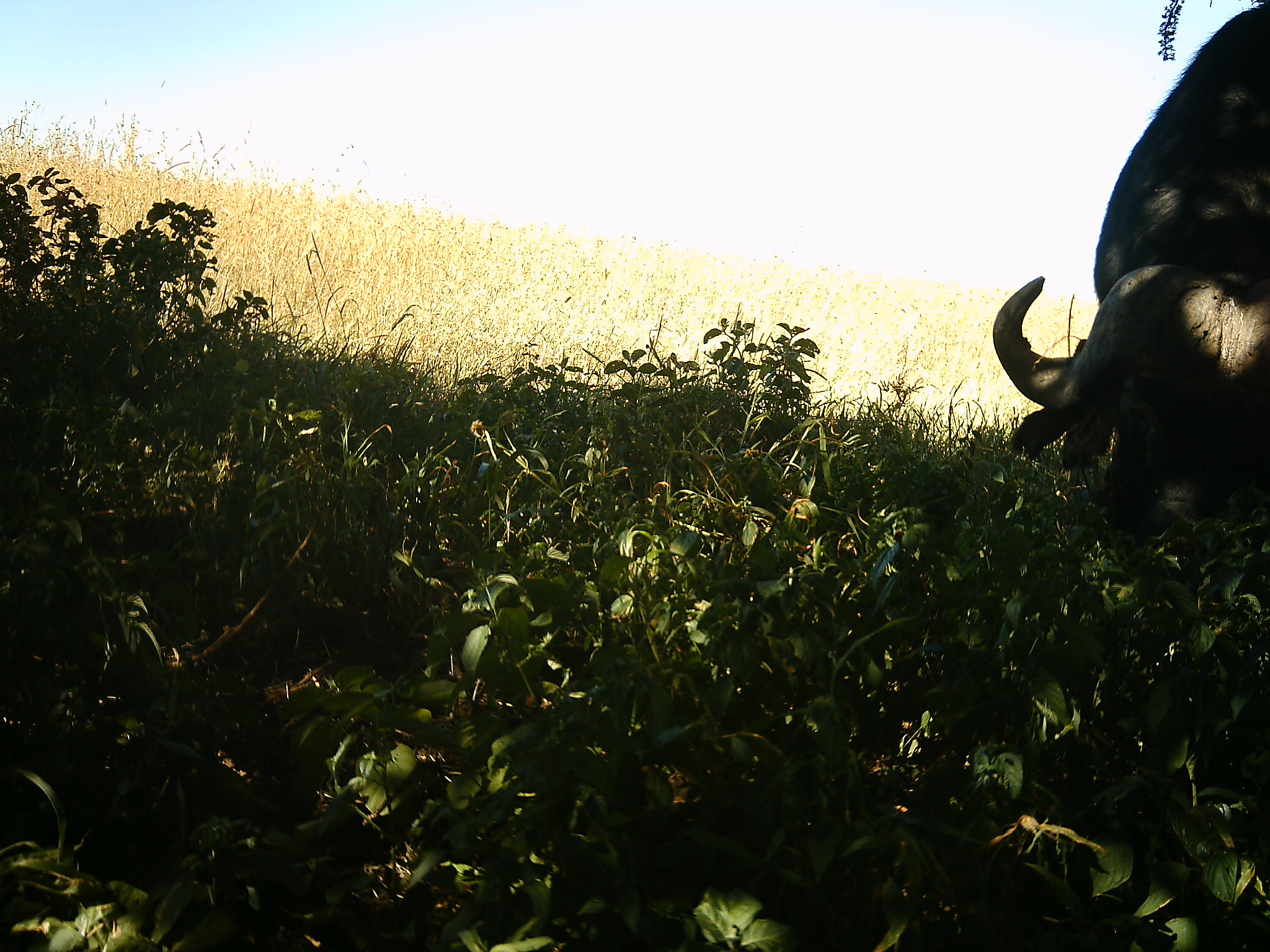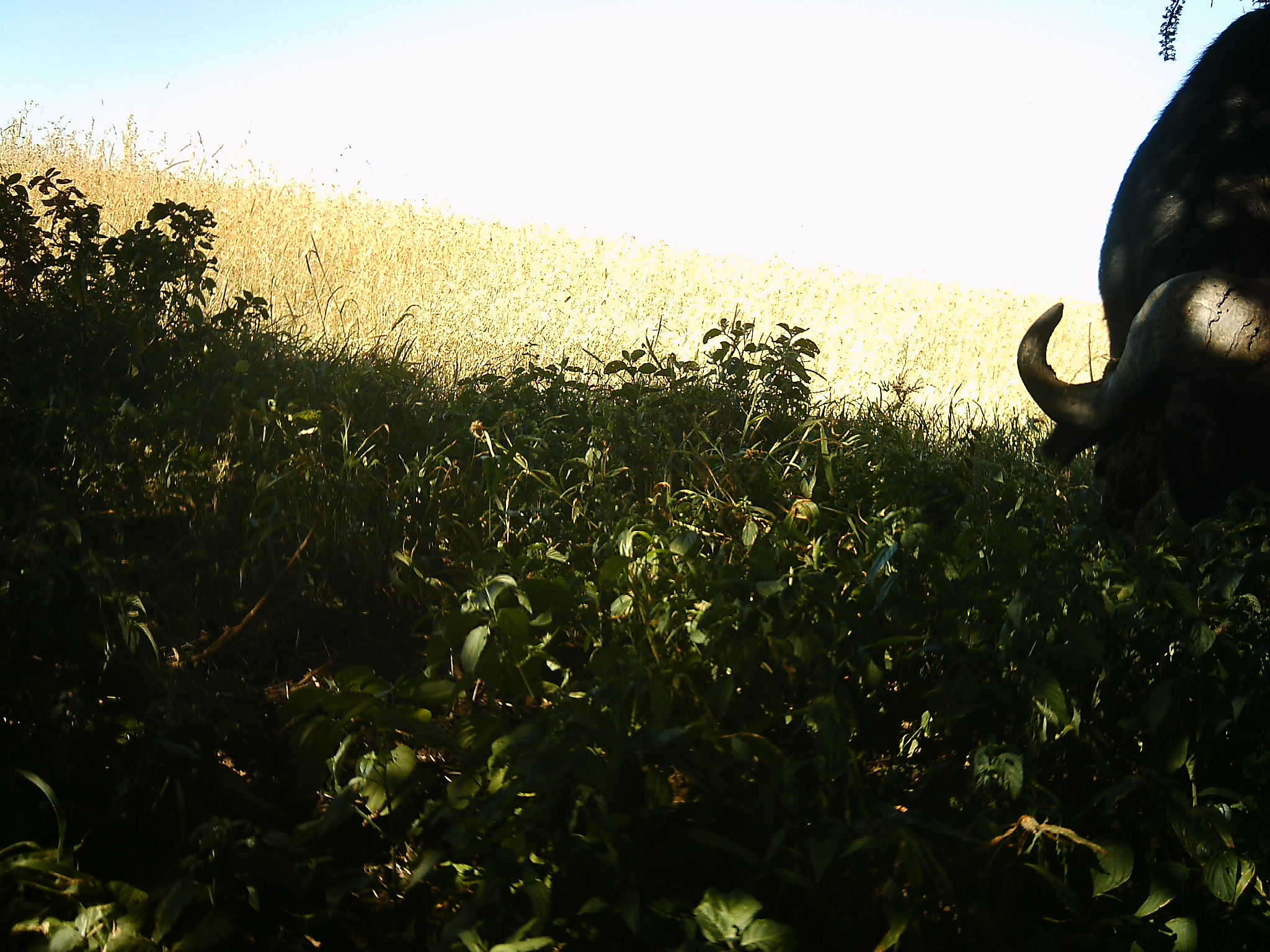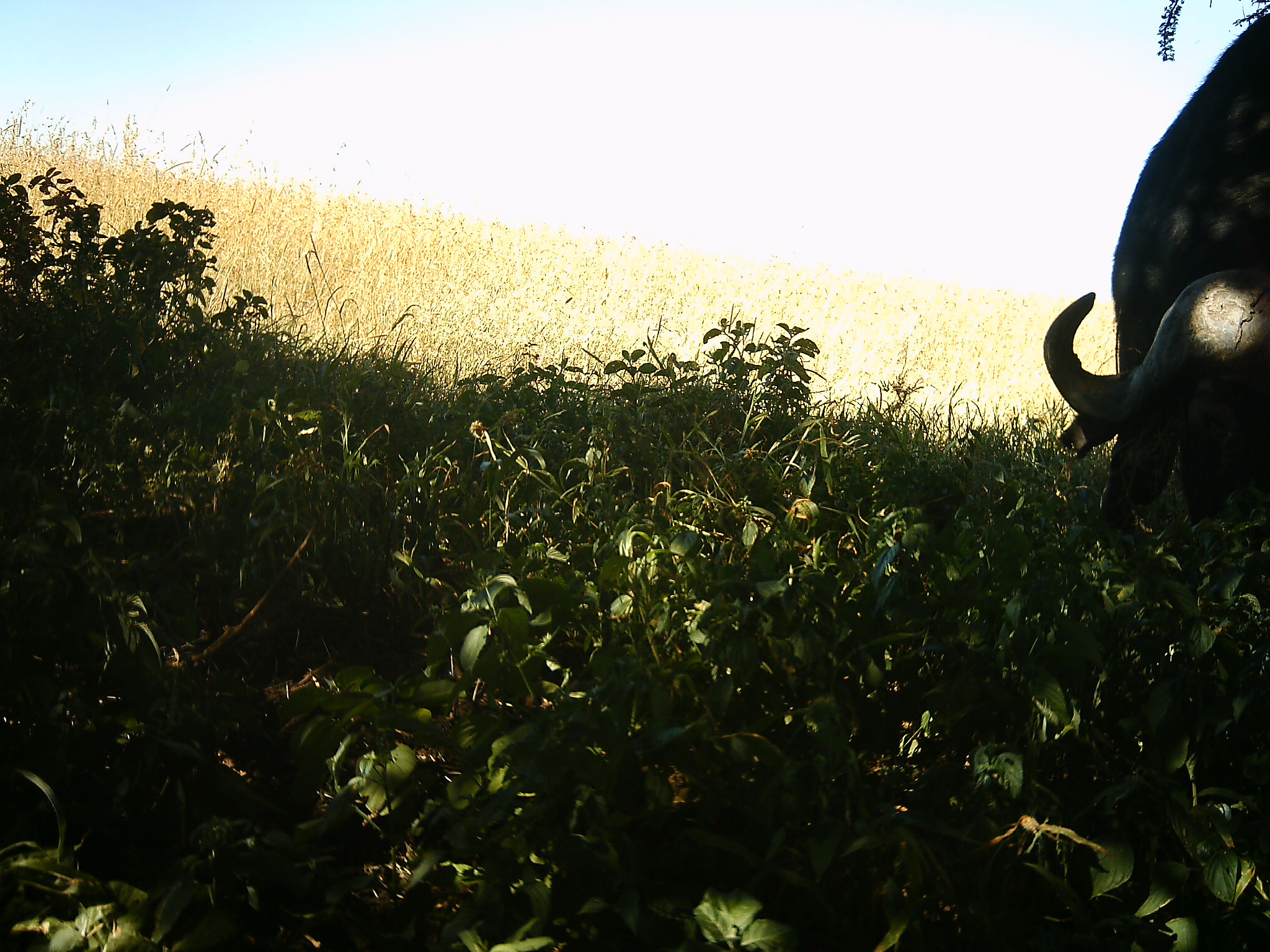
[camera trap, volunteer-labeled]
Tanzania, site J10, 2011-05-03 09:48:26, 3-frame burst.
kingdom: Animalia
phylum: Chordata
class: Mammalia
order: Artiodactyla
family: Bovidae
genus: Syncerus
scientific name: Syncerus caffer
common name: cape buffalo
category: buffalo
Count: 1.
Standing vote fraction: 8%.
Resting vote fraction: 0%.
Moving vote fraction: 0%.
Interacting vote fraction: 0%.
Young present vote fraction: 0%.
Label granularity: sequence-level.